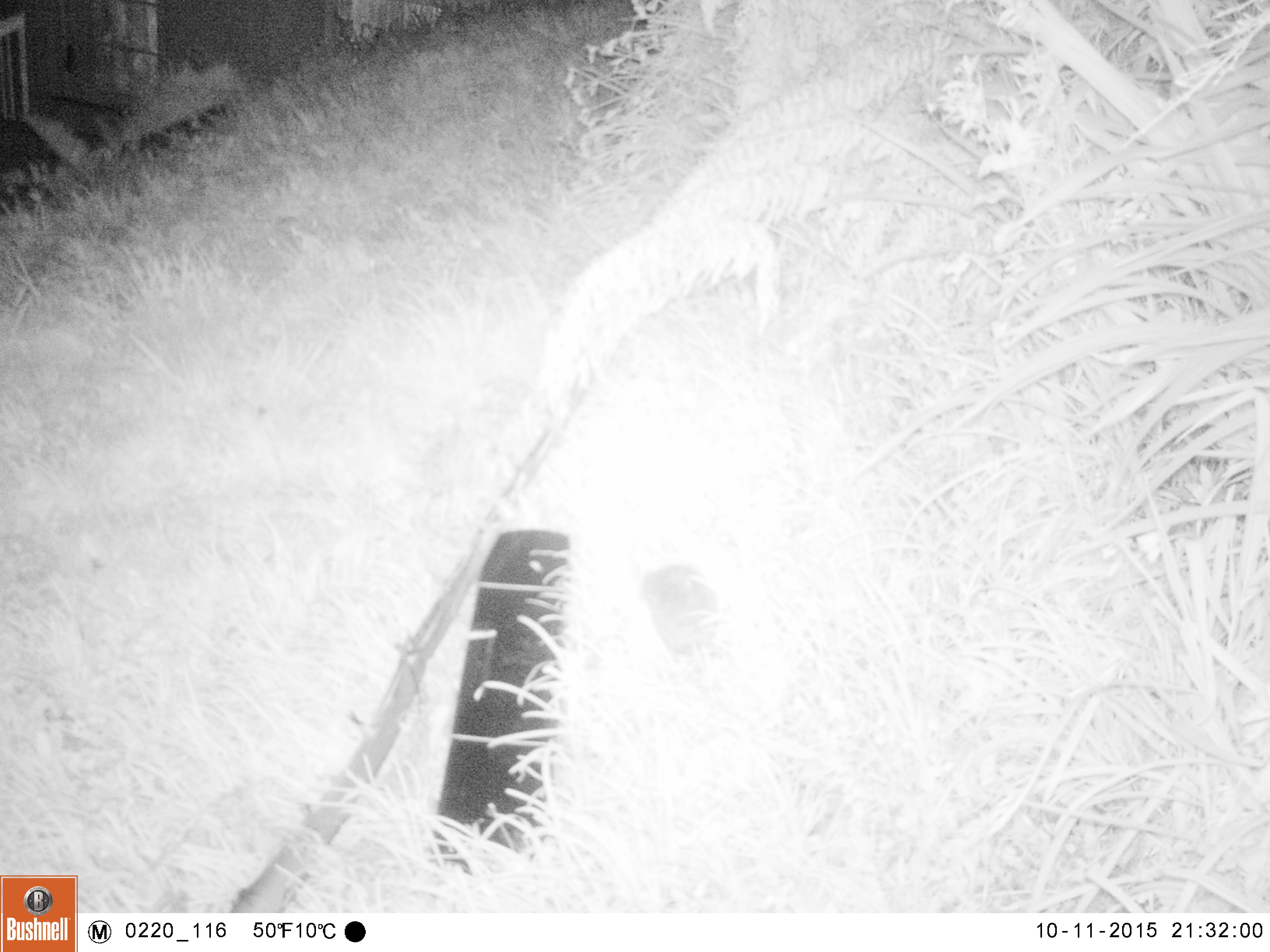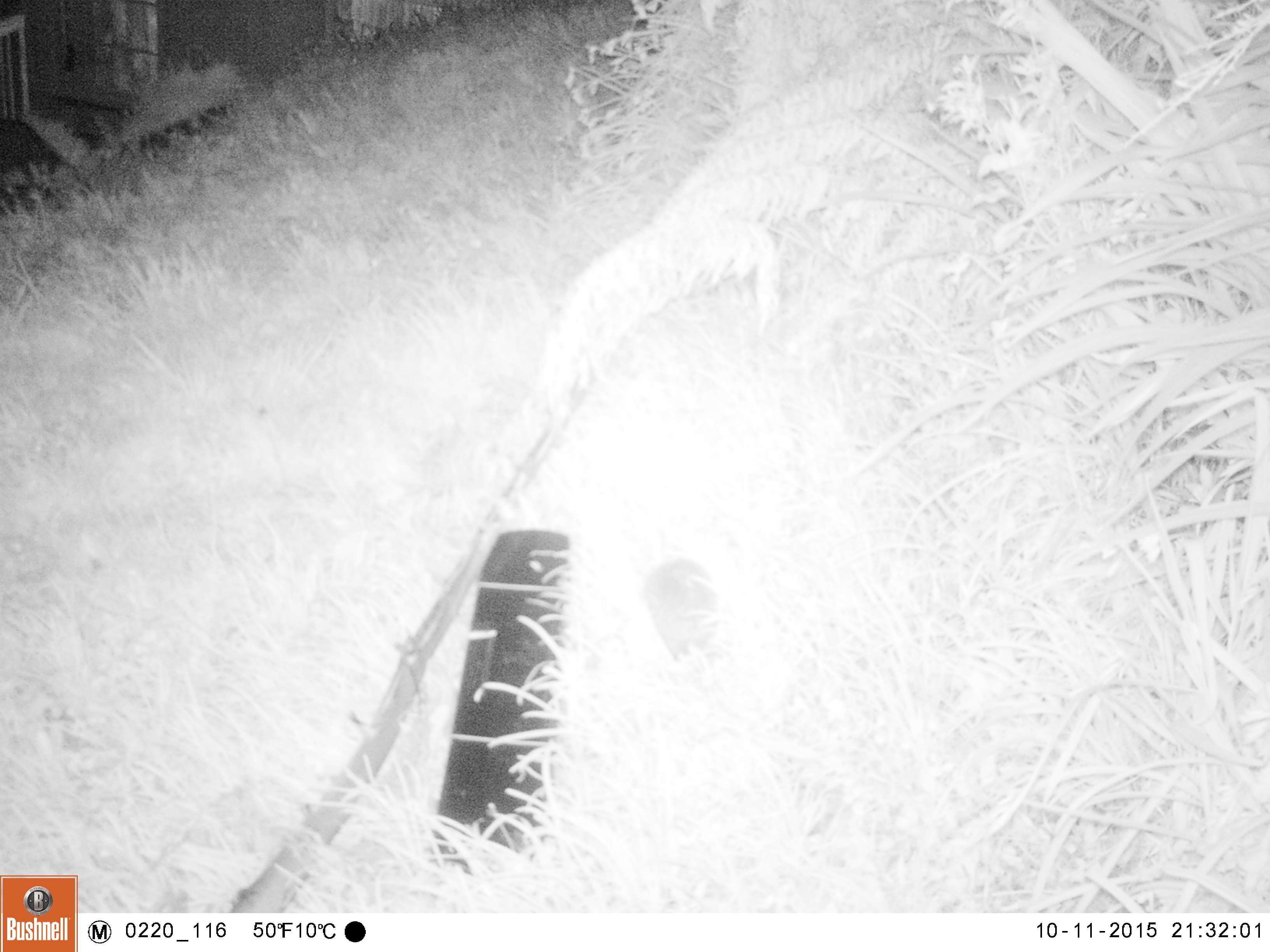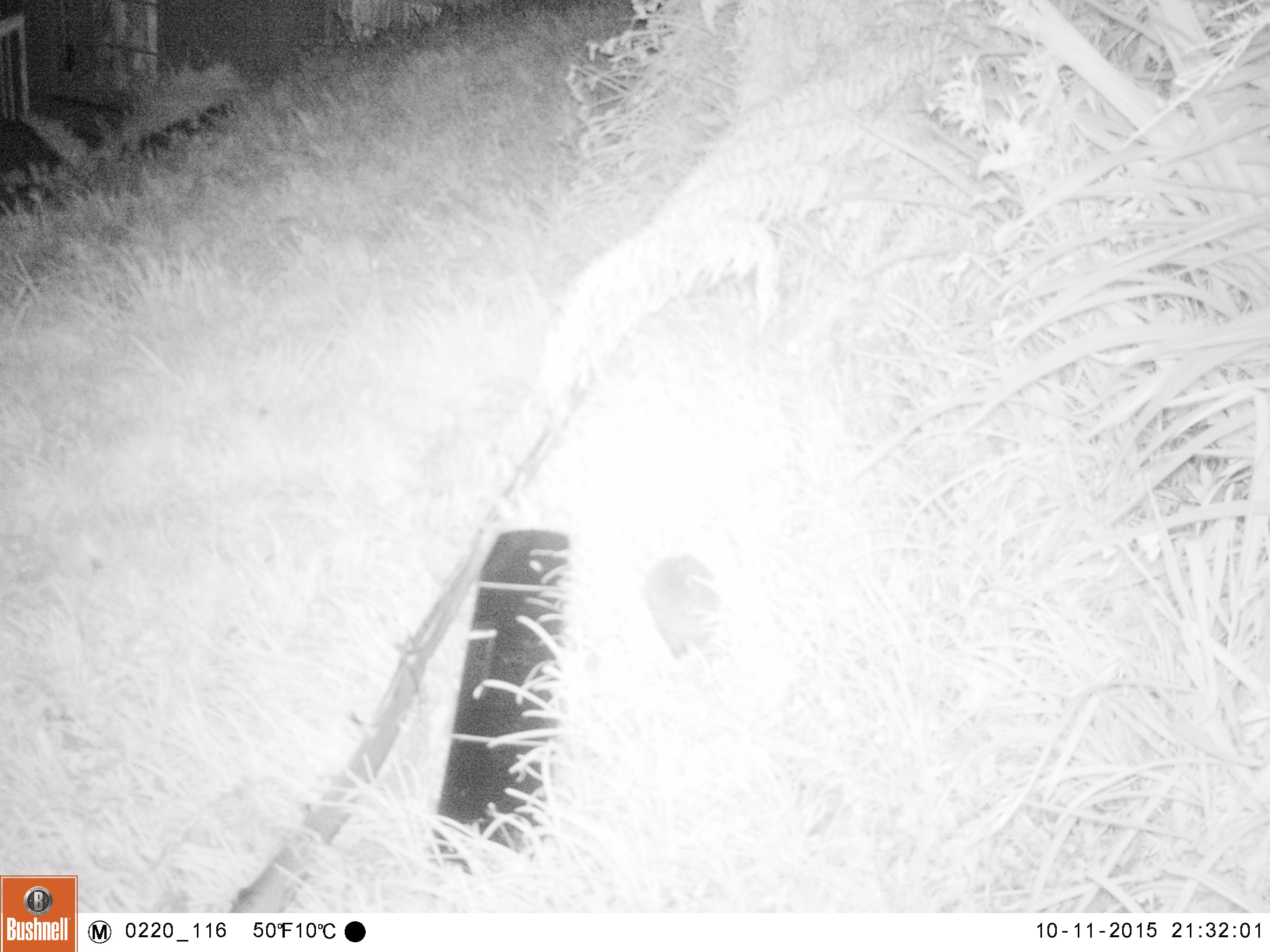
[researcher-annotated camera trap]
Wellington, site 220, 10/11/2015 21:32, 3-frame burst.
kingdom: Animalia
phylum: Chordata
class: Mammalia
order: Eulipotyphla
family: Erinaceidae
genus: Erinaceus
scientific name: Erinaceus europaeus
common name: hedgehog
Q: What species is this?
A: Hedgehog (Erinaceus europaeus).